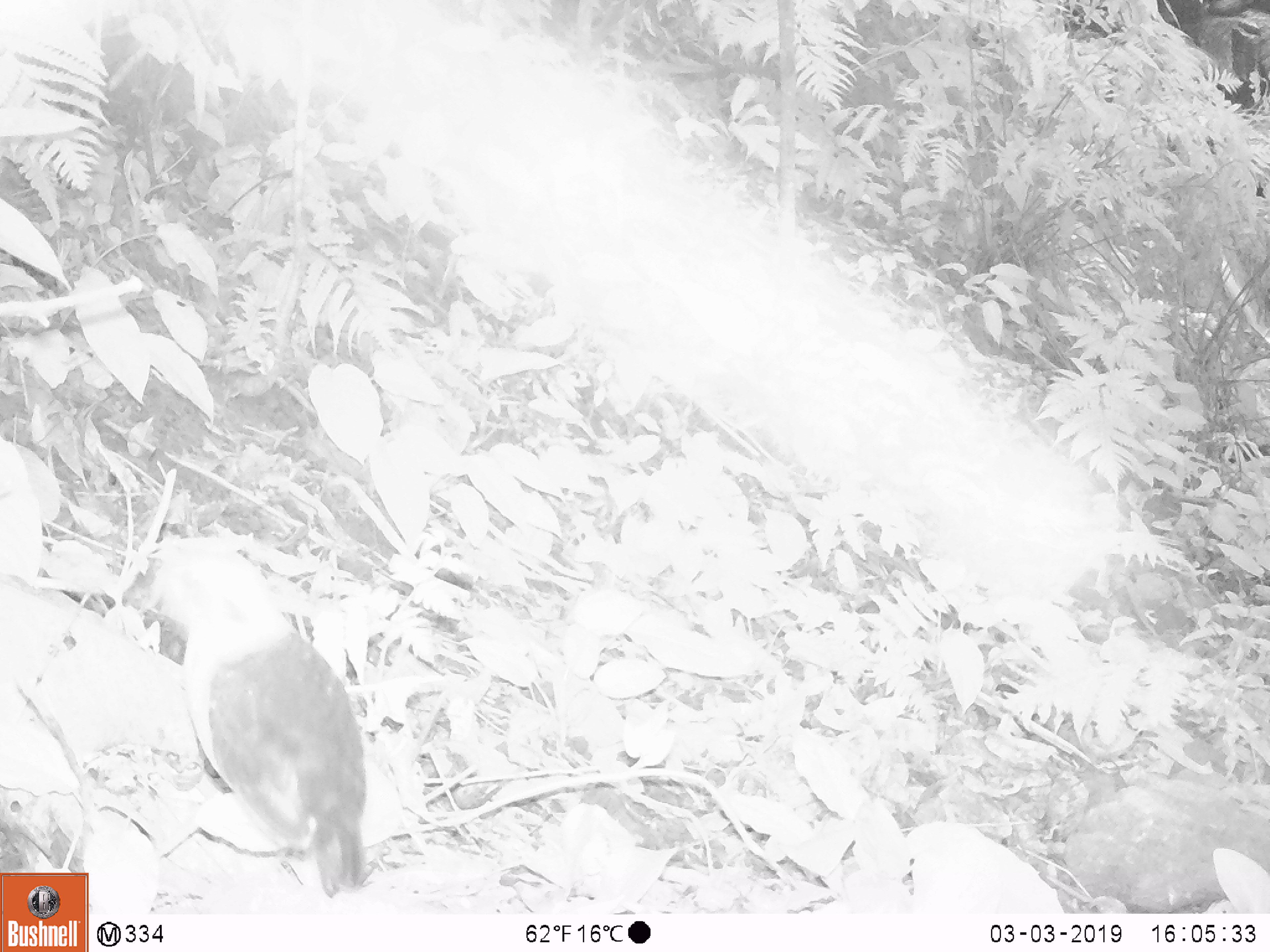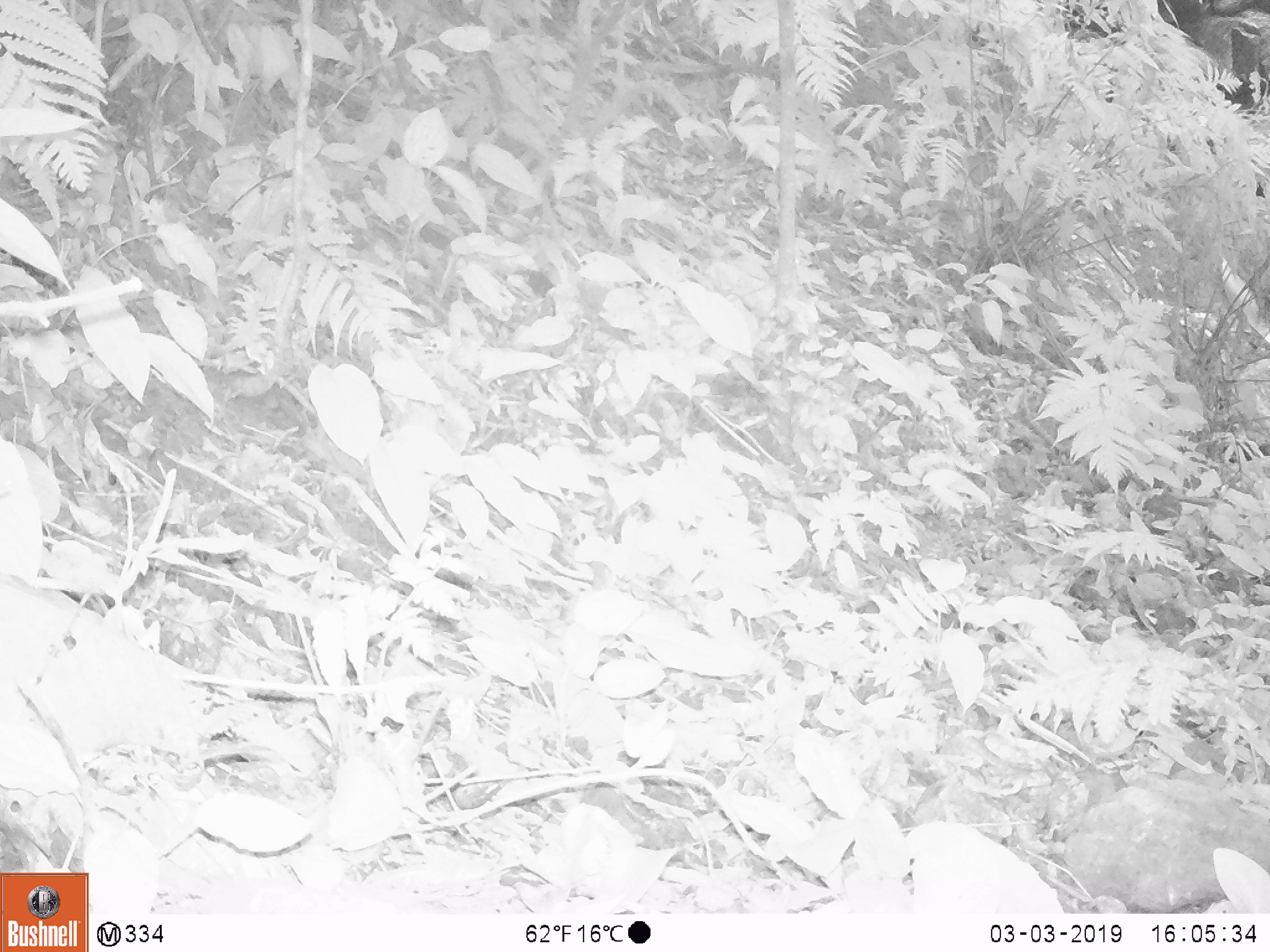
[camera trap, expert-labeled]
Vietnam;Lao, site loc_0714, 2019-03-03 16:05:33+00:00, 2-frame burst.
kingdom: Animalia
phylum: Chordata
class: Aves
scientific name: Aves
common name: bird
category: unidentified bird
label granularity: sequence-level